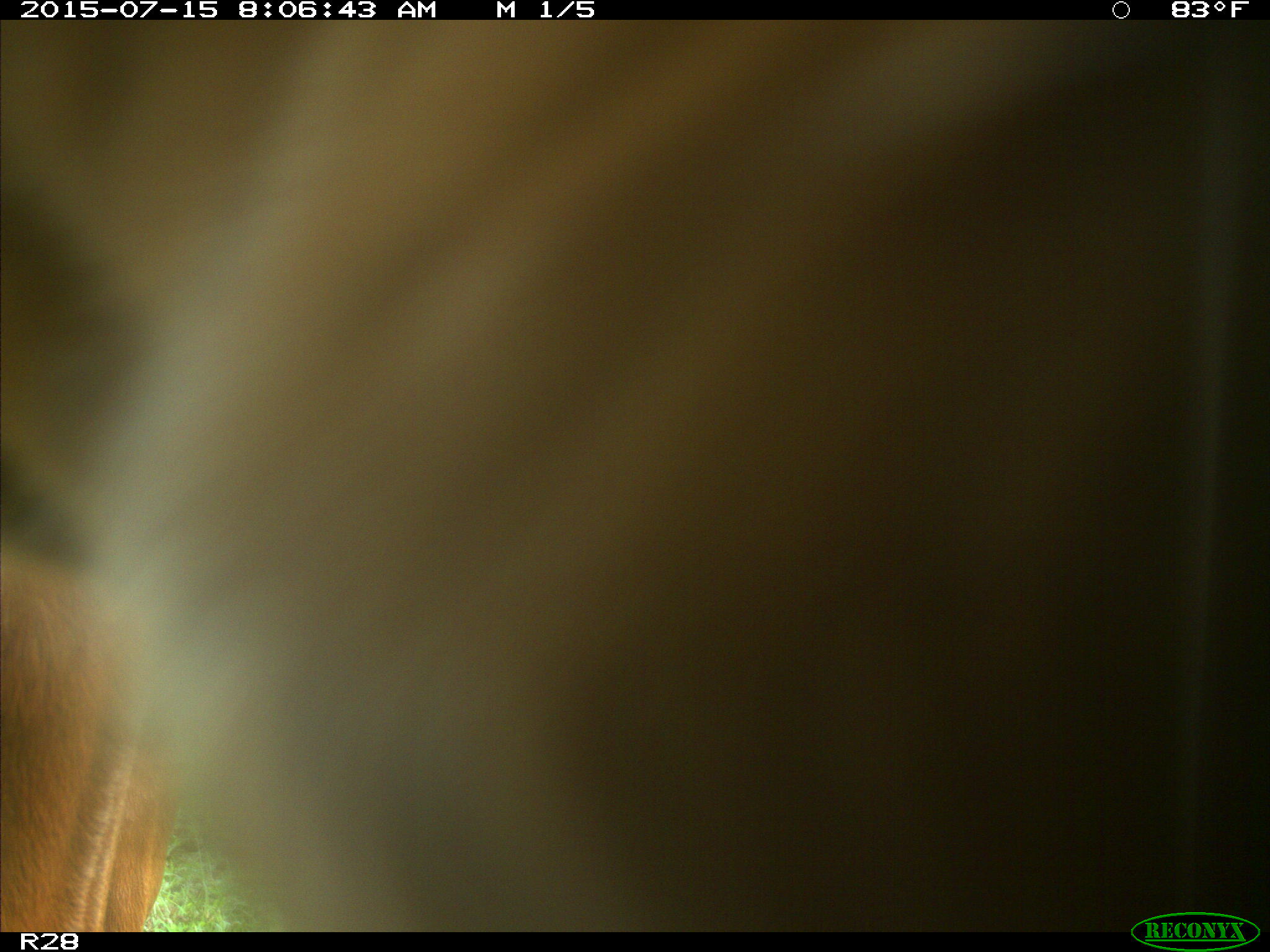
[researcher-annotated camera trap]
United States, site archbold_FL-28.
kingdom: Animalia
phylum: Chordata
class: Mammalia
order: Artiodactyla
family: Bovidae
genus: Bos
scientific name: Bos taurus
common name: domestic cow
Bos taurus (domestic cow).